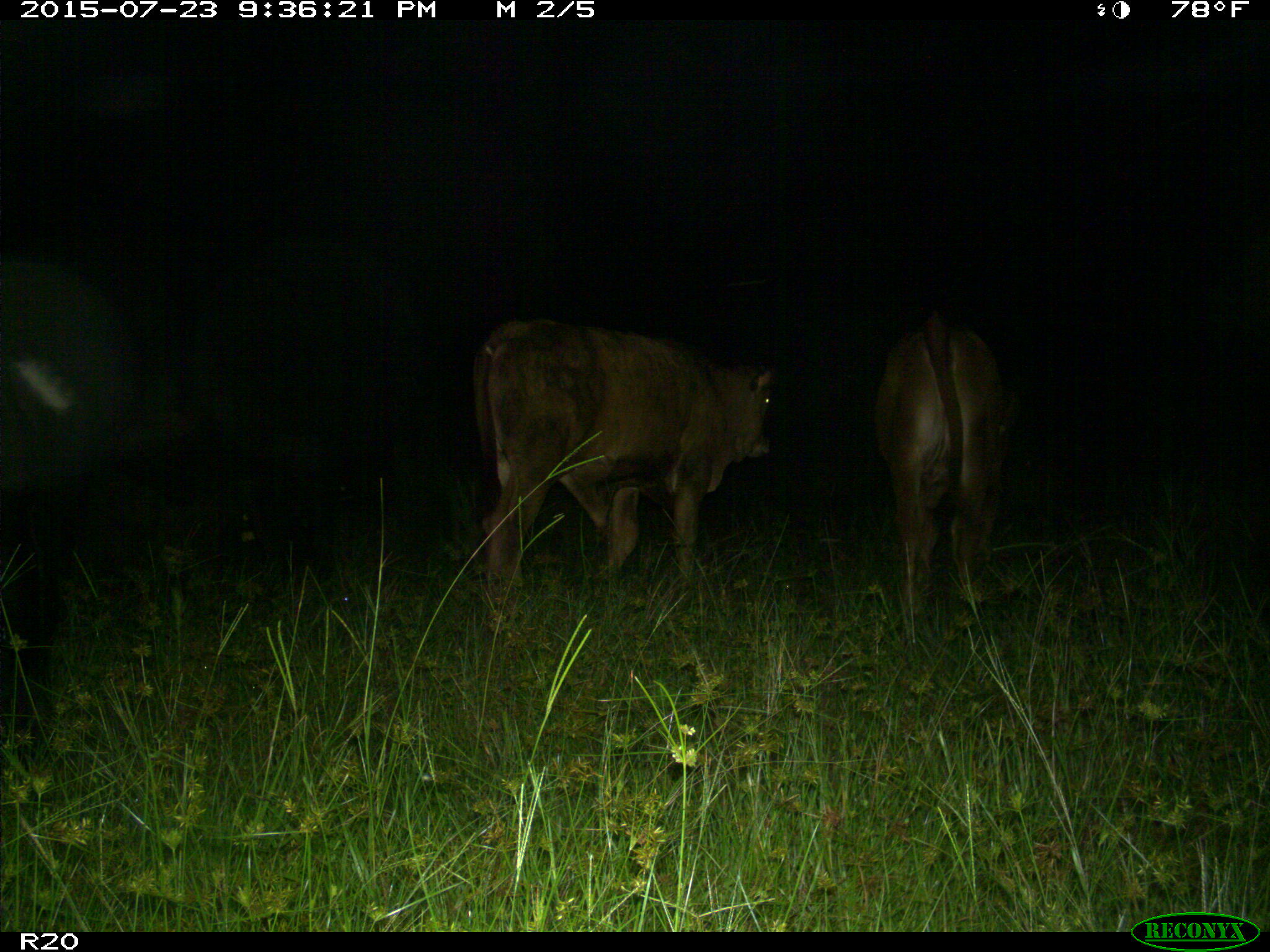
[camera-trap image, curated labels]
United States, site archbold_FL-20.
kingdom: Animalia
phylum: Chordata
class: Mammalia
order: Artiodactyla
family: Bovidae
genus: Bos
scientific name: Bos taurus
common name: domestic cow